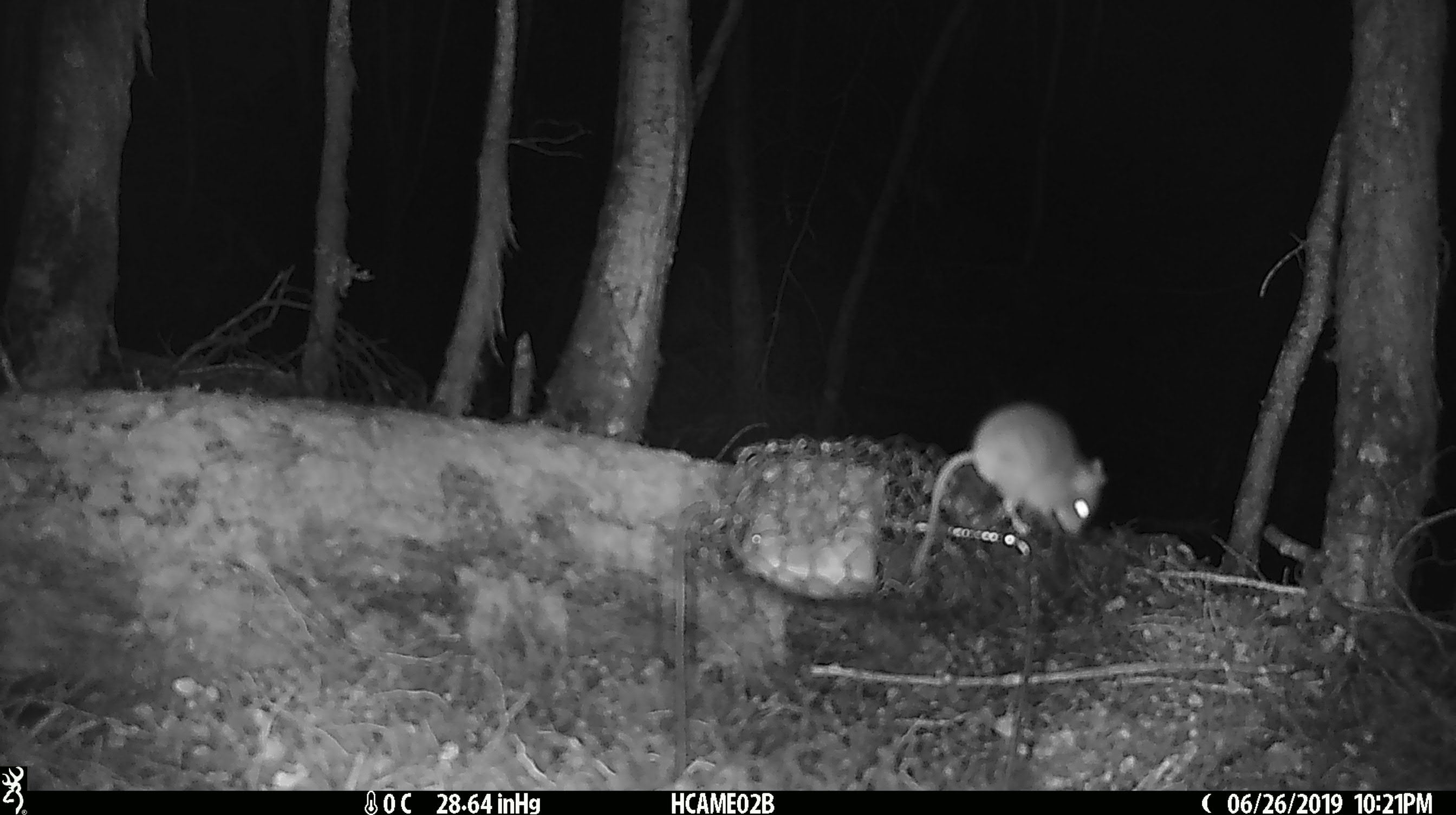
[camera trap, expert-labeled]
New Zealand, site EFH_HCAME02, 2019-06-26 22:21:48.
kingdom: Animalia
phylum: Chordata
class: Mammalia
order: Rodentia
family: Muridae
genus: Mus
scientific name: Mus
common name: mouse